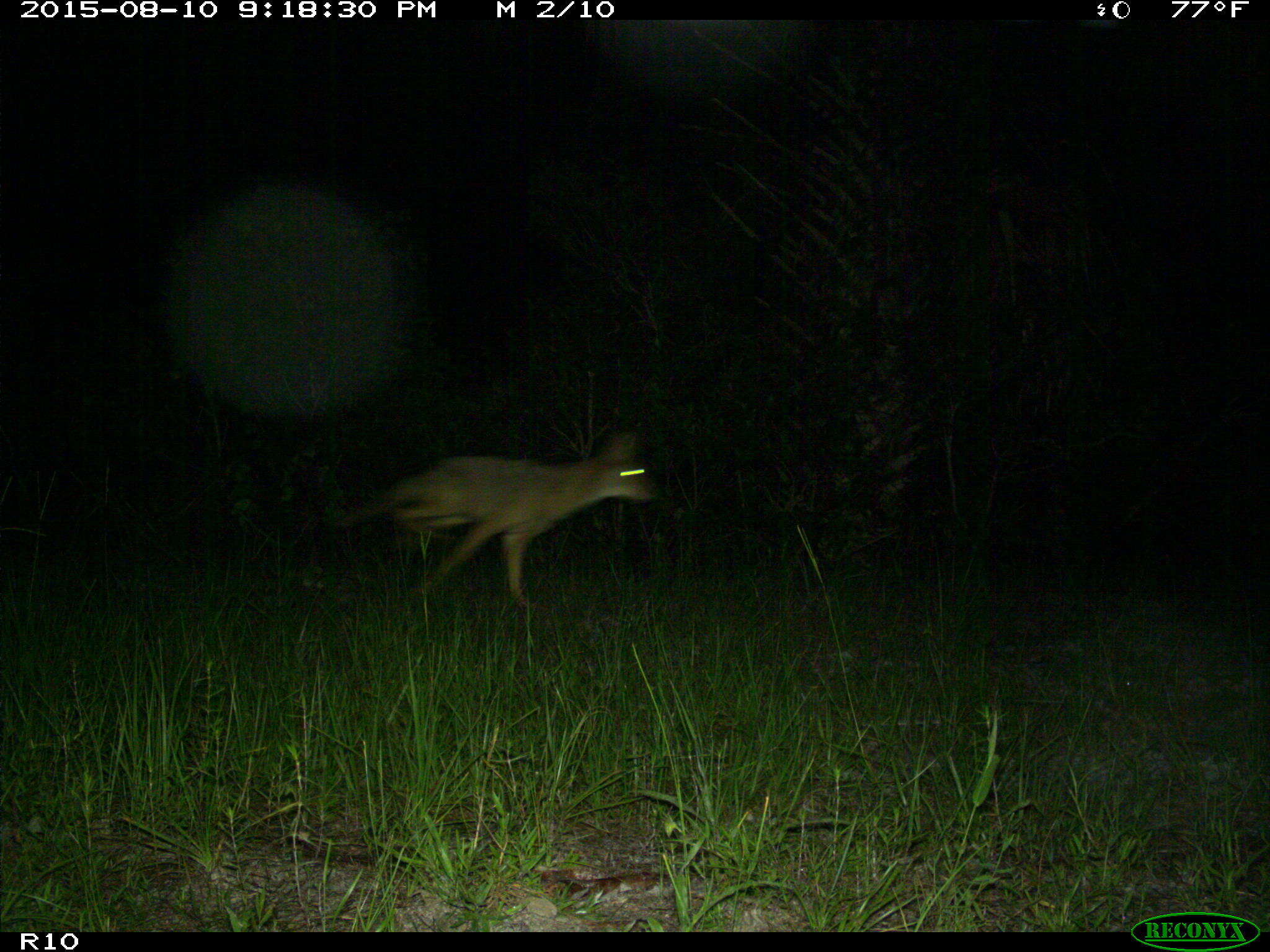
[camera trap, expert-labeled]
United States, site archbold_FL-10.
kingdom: Animalia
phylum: Chordata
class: Mammalia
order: Carnivora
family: Canidae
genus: Canis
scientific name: Canis latrans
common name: coyote